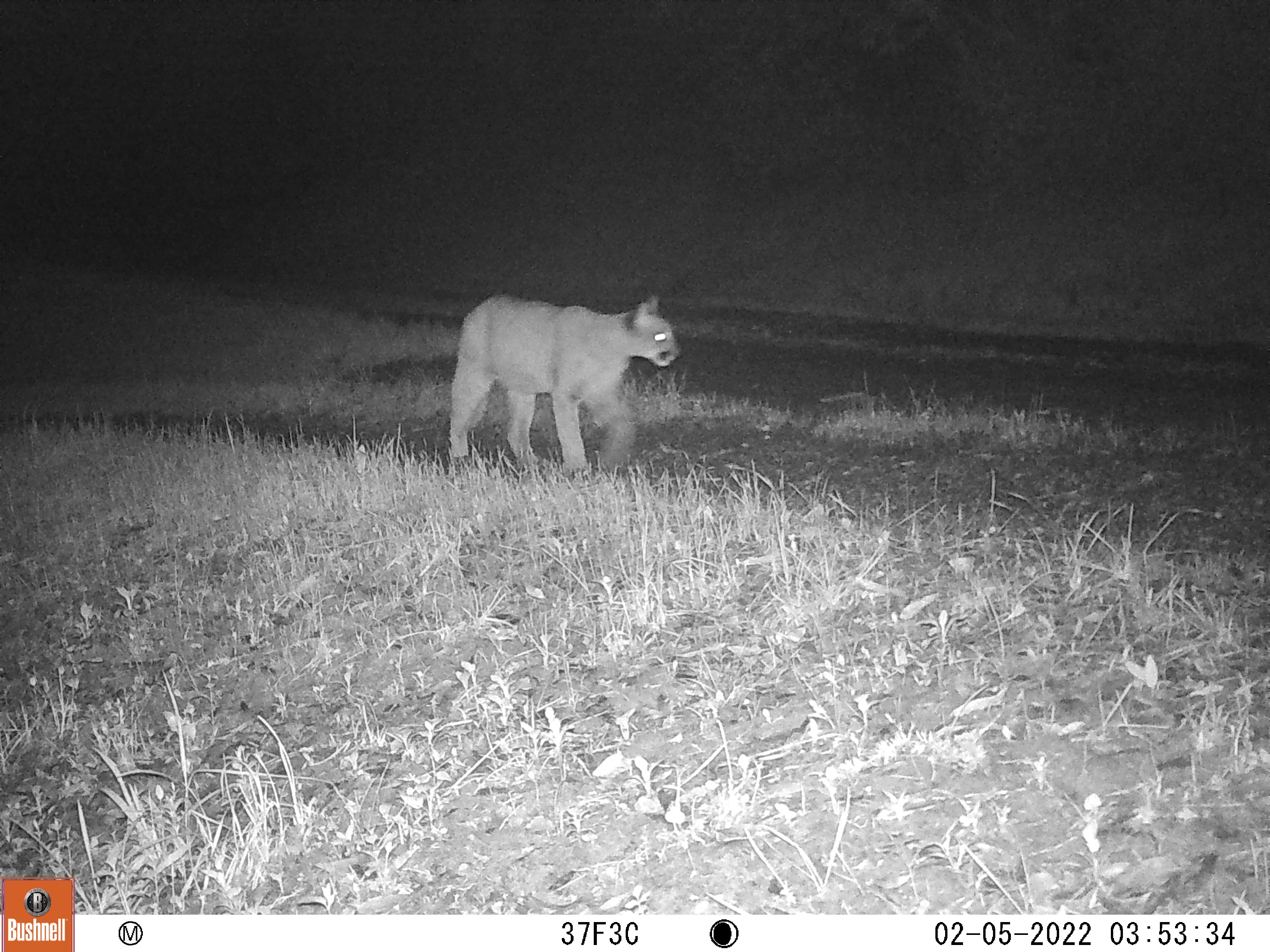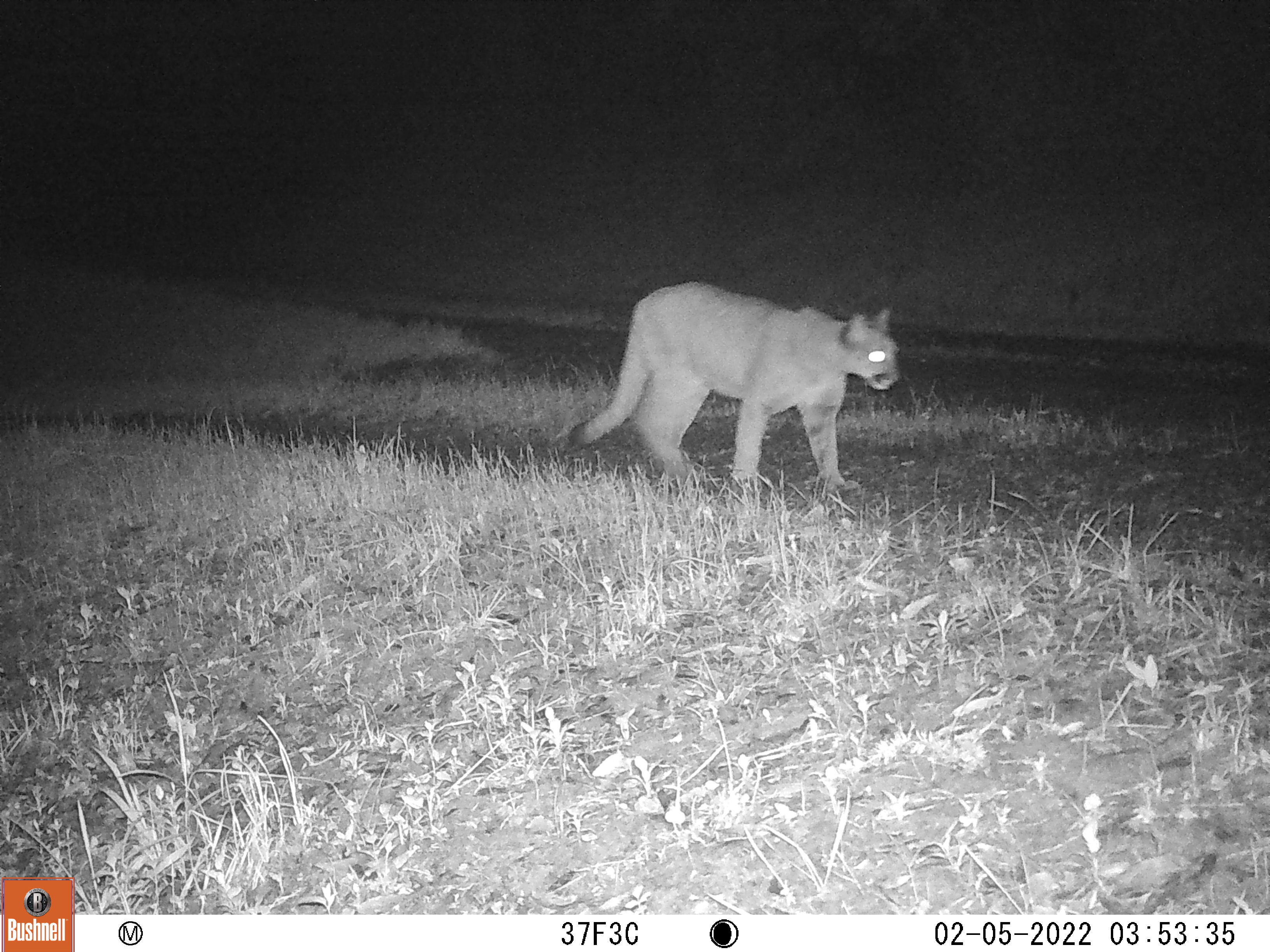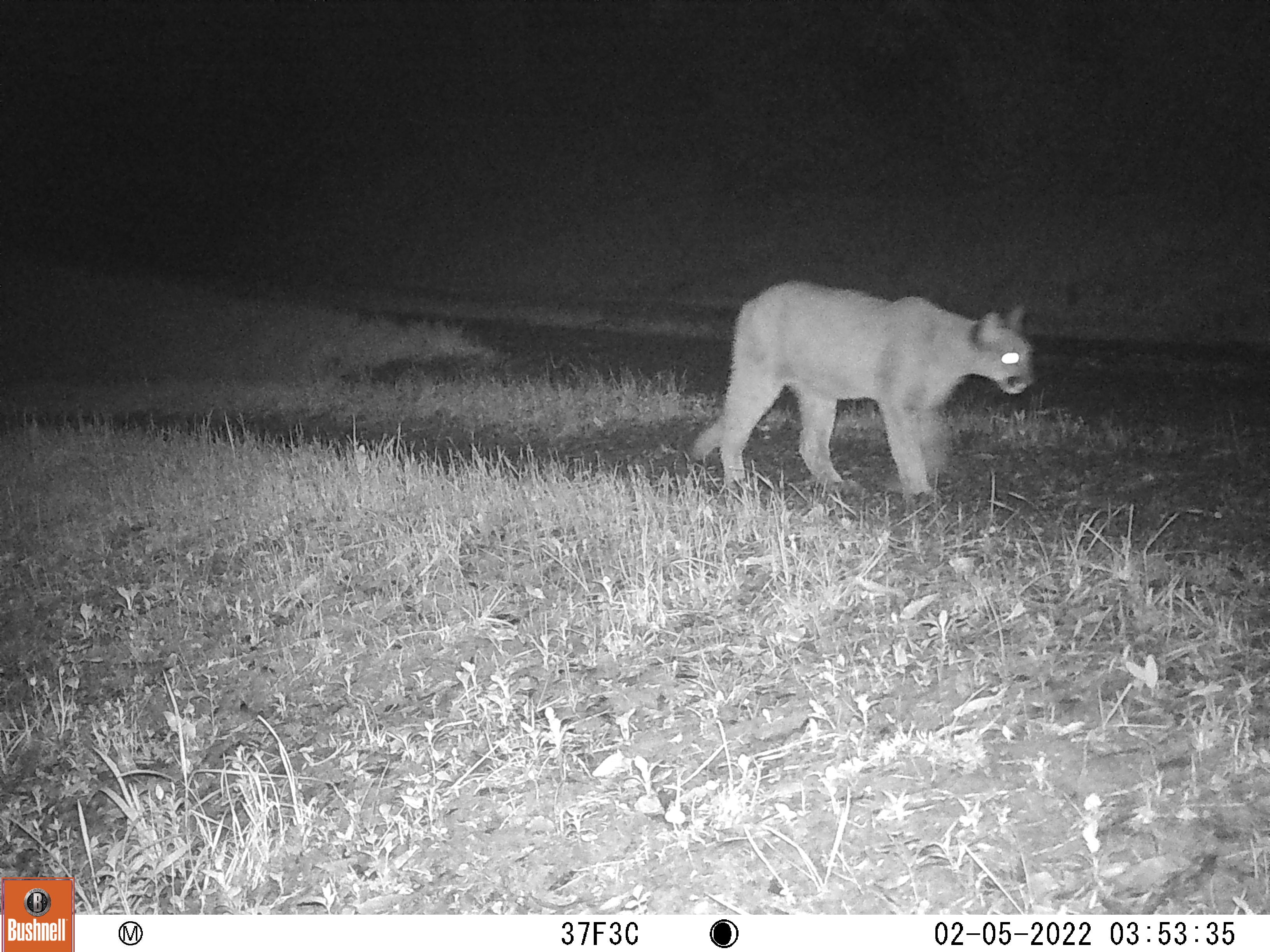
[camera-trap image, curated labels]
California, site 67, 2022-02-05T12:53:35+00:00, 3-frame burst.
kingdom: Animalia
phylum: Chordata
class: Mammalia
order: Carnivora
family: Felidae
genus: Puma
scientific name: Puma concolor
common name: puma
Puma (Puma concolor).